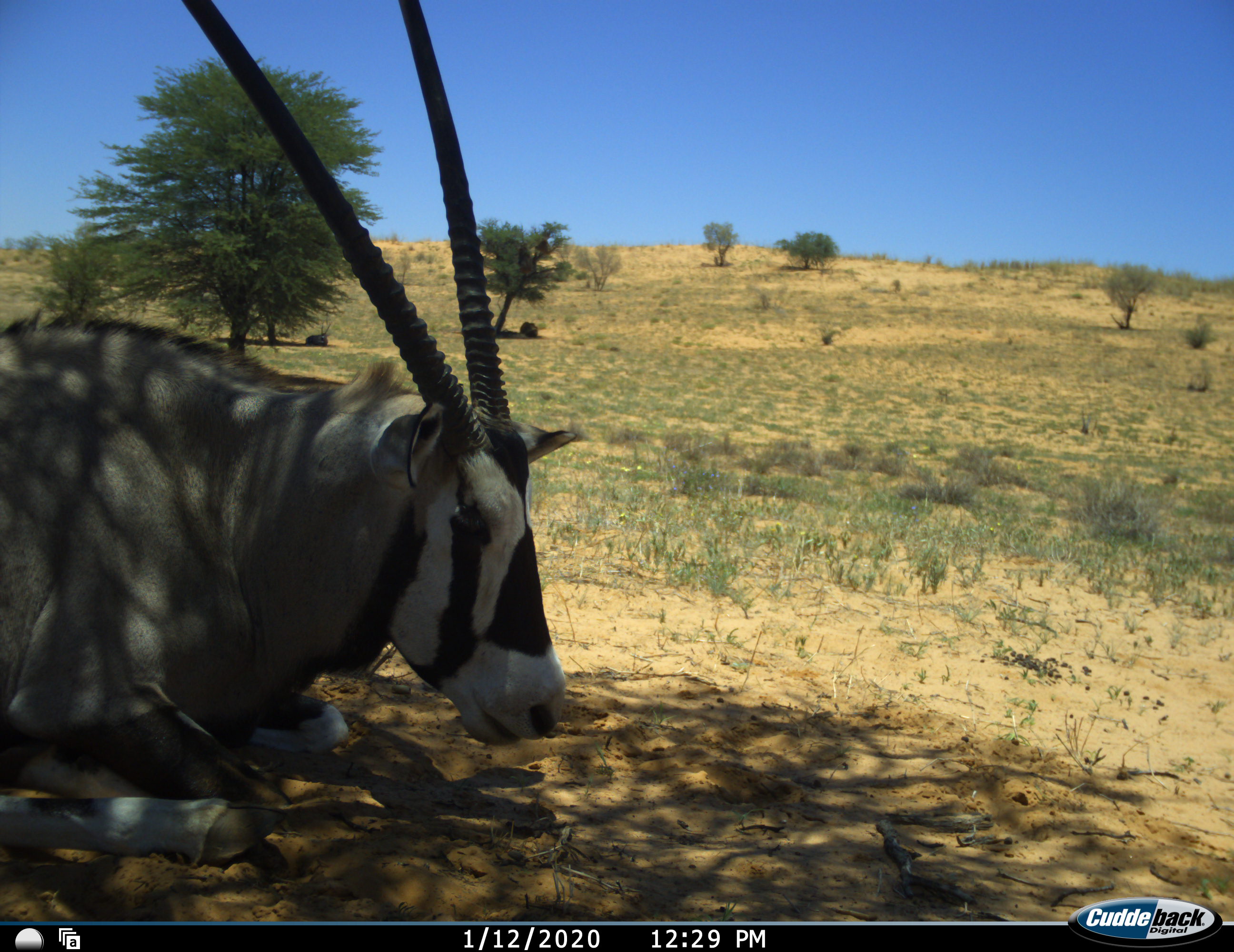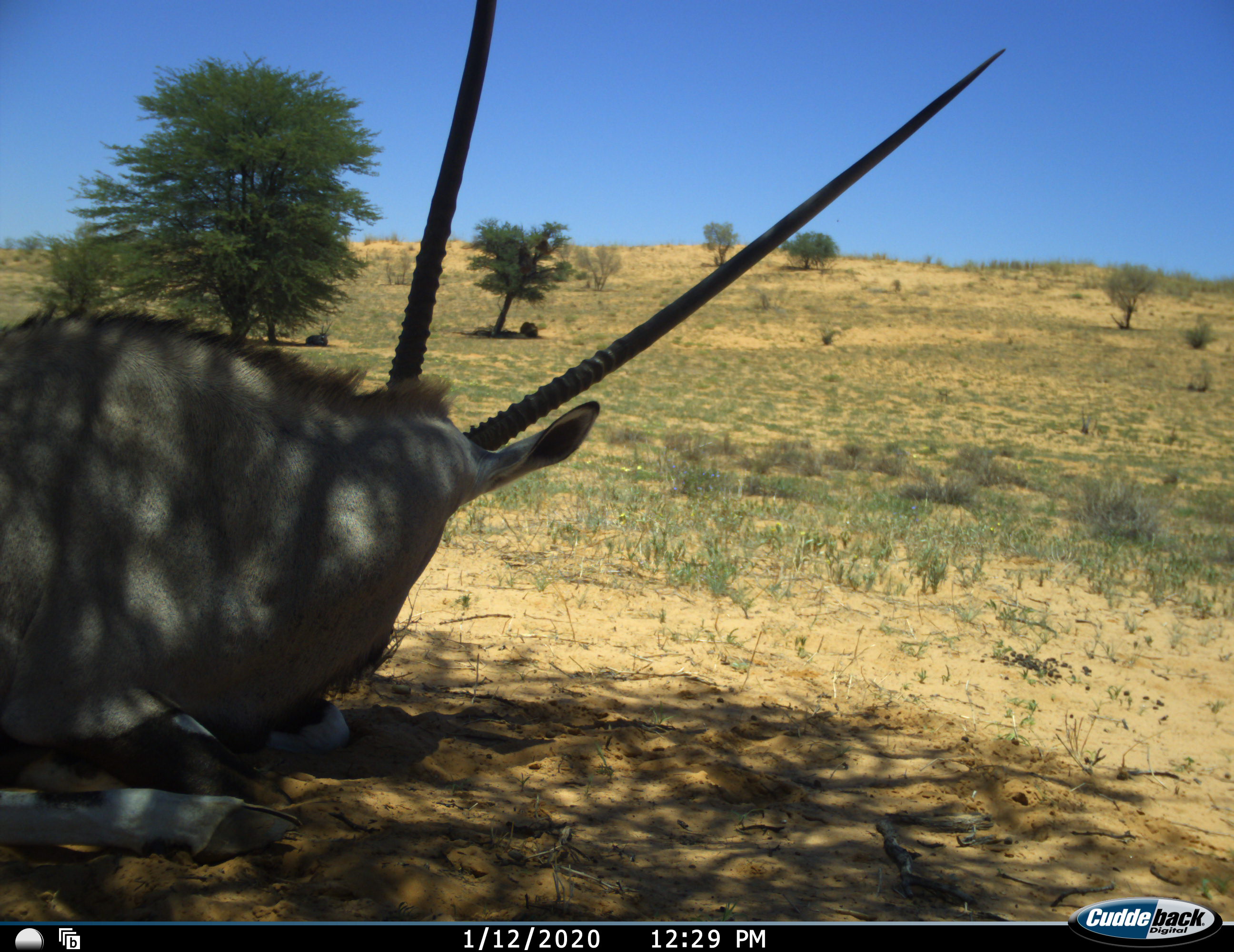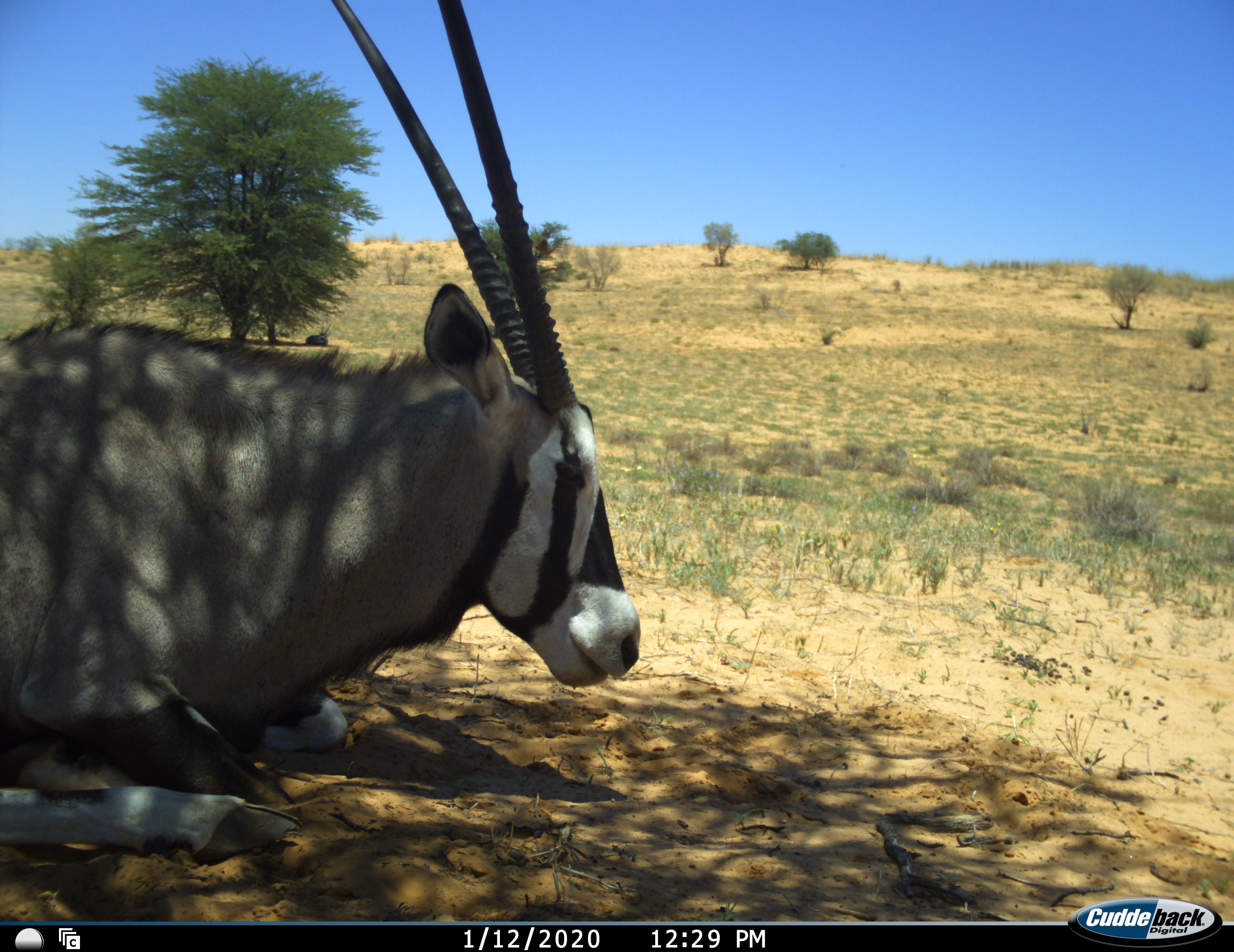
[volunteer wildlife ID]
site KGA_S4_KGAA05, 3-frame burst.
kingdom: Animalia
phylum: Chordata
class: Mammalia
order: Artiodactyla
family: Bovidae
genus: Oryx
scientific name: Oryx gazella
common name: gemsbok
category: oryx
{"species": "oryx (gemsbok) (Oryx gazella)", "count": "2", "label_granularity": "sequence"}